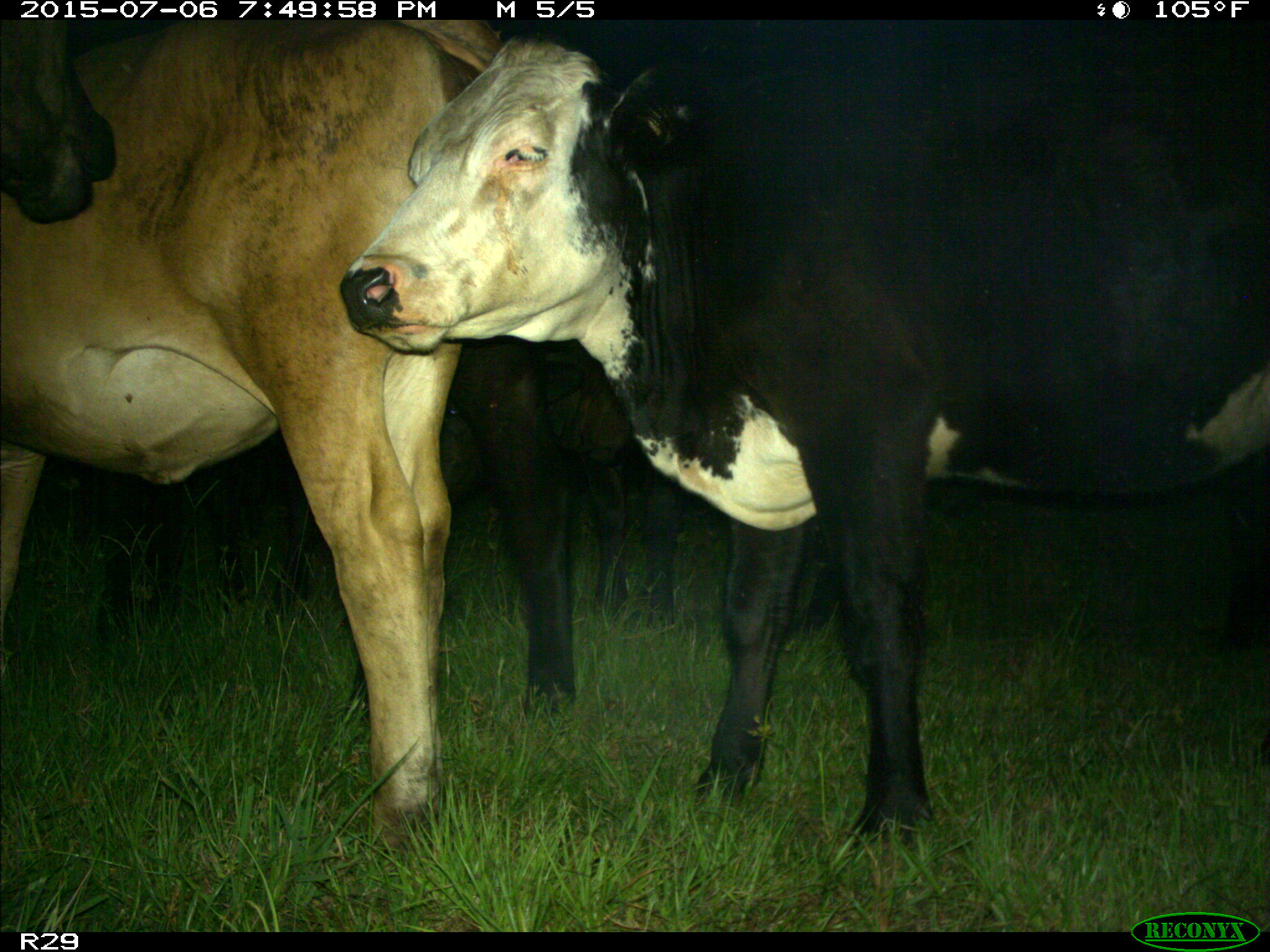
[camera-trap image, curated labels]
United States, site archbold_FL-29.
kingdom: Animalia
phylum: Chordata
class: Mammalia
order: Artiodactyla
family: Bovidae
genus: Bos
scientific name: Bos taurus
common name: domestic cow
Bos taurus (domestic cow).